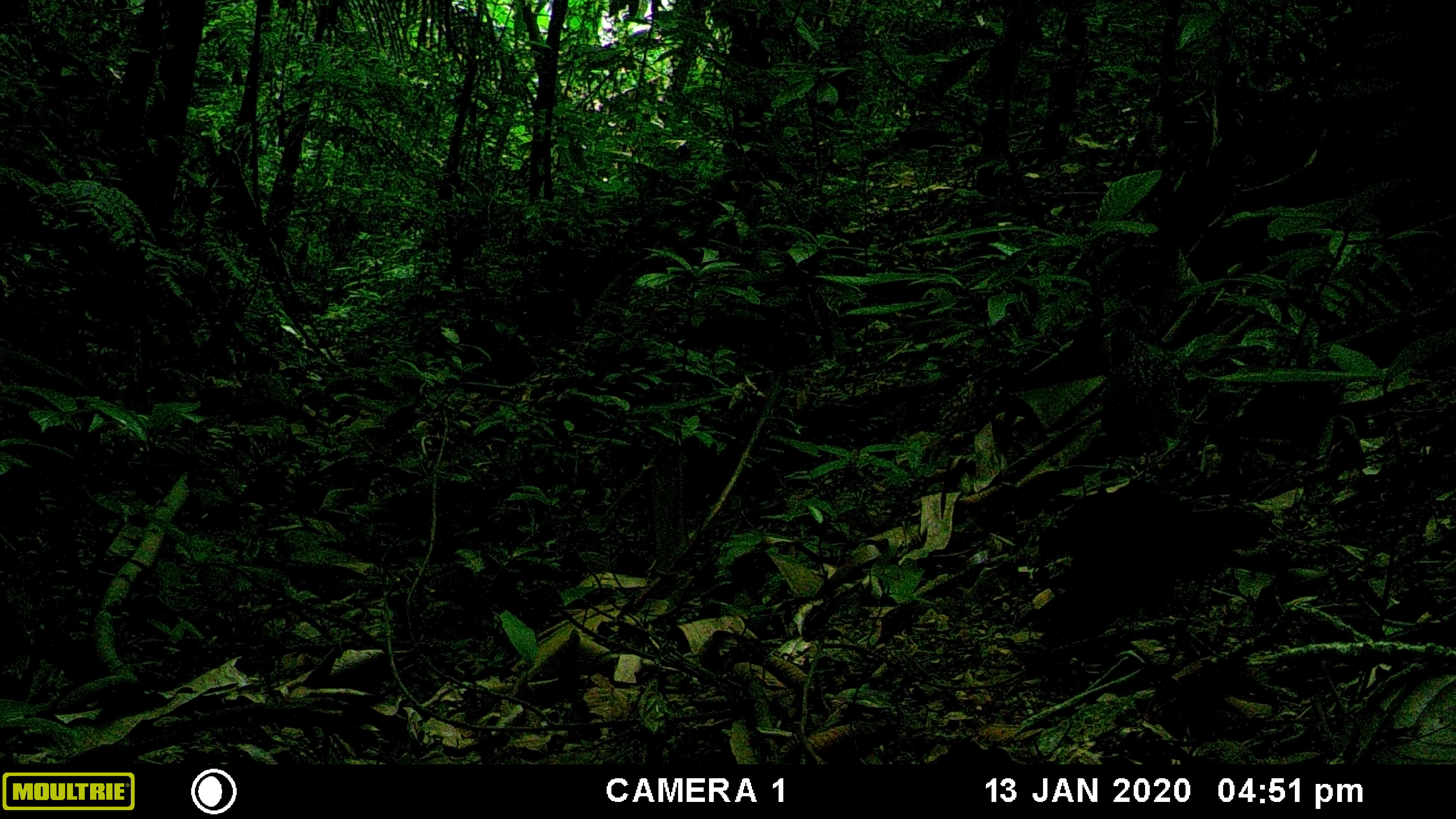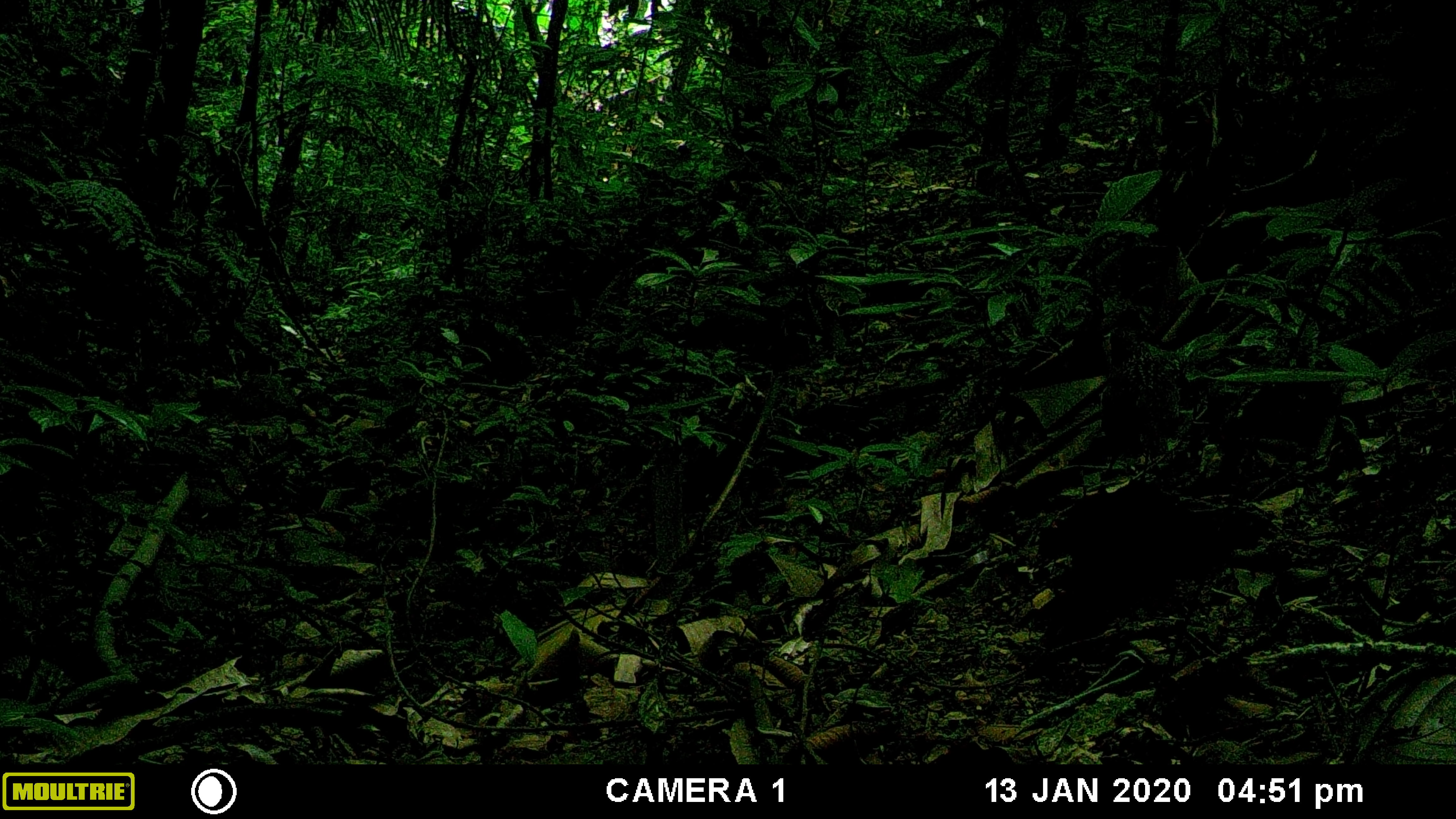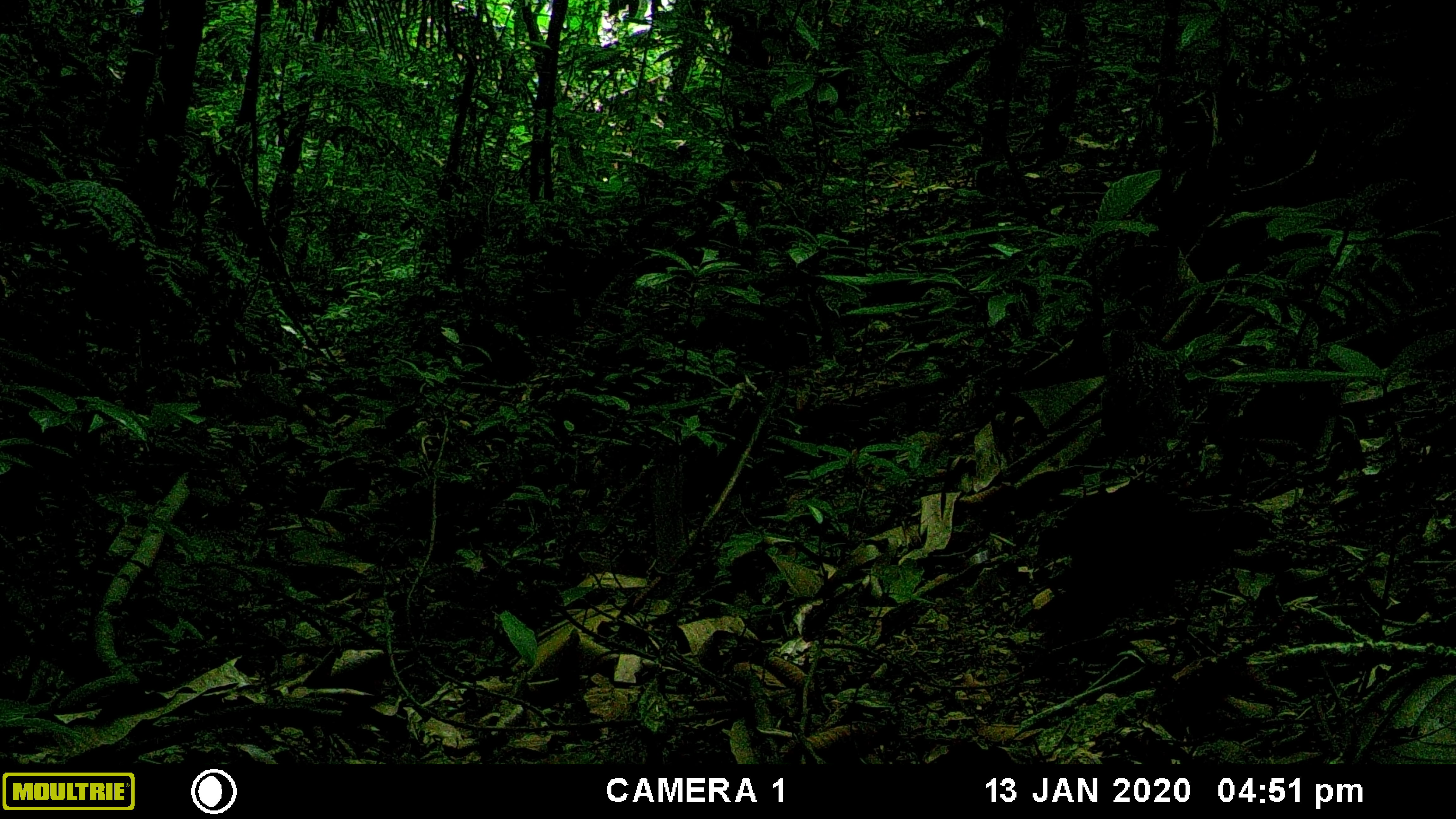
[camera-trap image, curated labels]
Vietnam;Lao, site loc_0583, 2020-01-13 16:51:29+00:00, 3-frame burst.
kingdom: Animalia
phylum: Chordata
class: Aves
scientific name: Aves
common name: bird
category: unidentified bird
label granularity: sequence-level